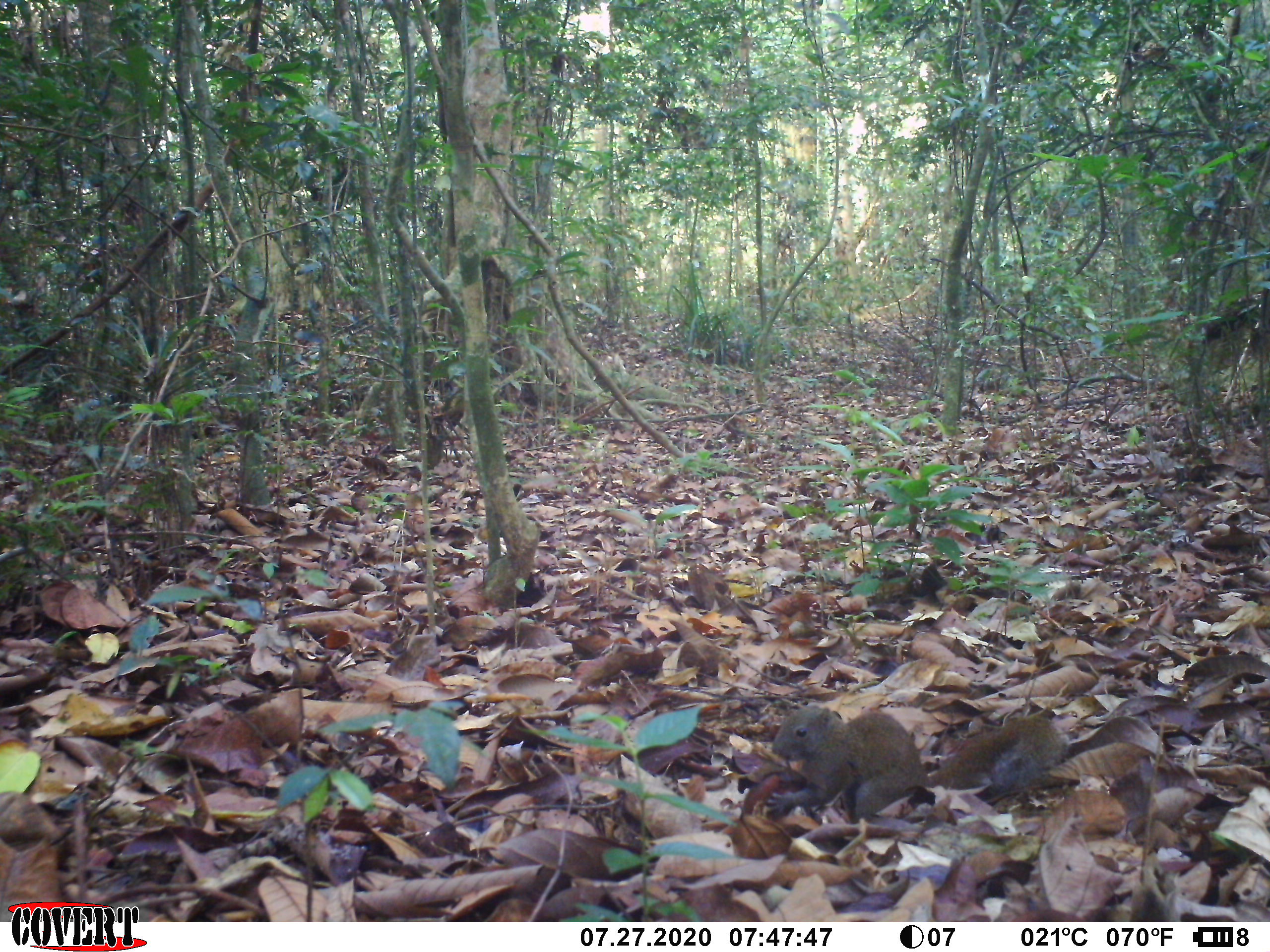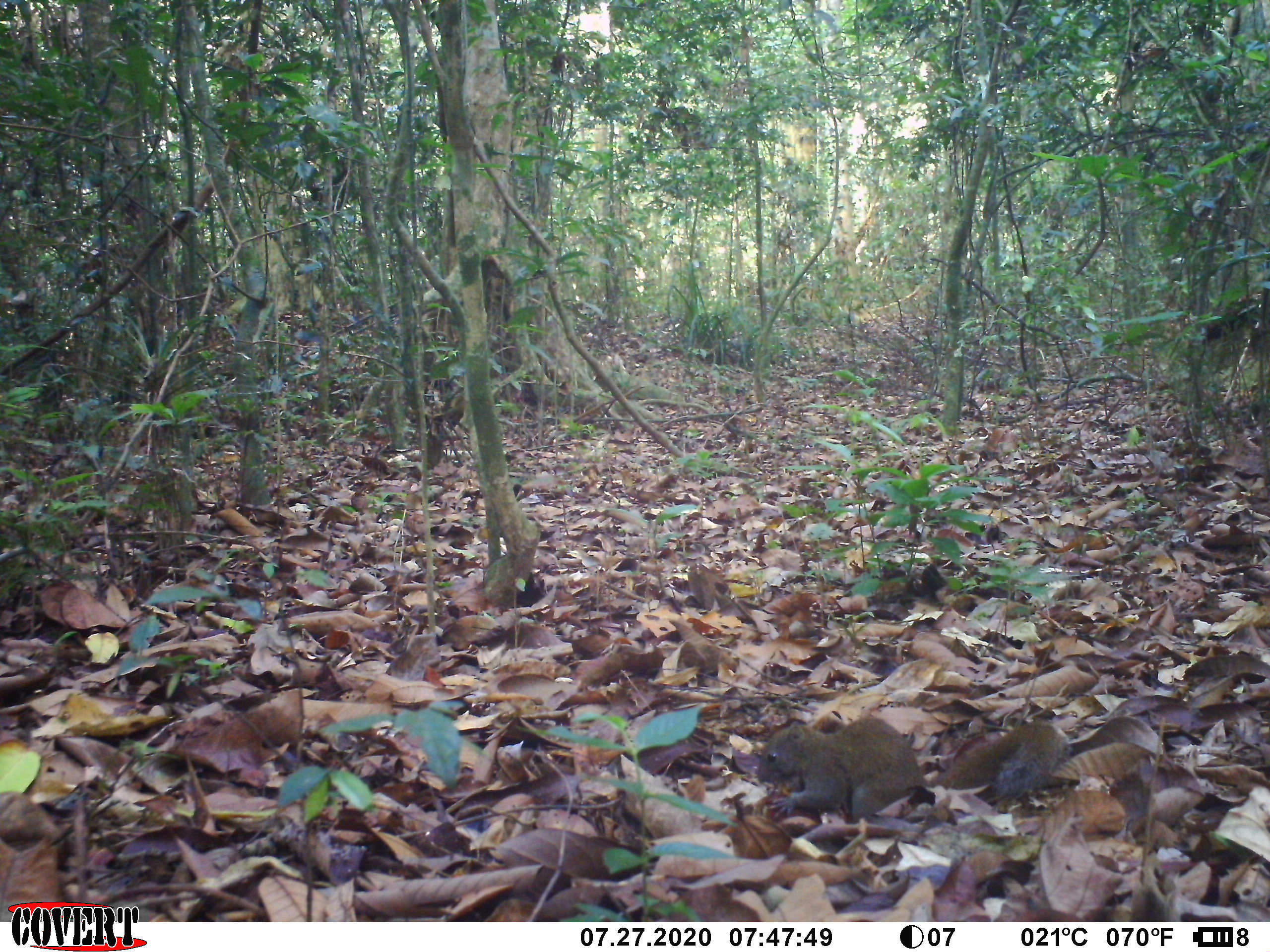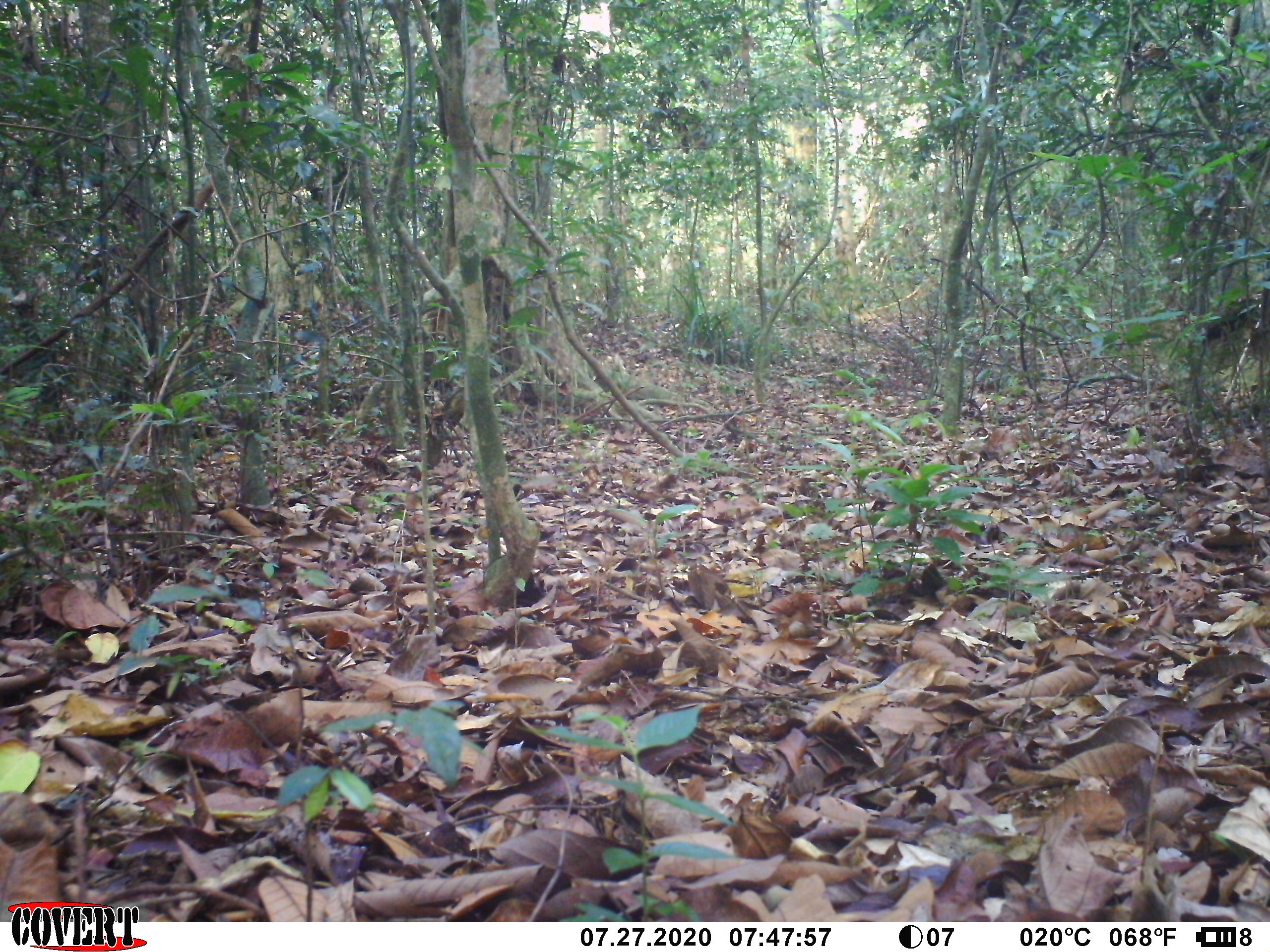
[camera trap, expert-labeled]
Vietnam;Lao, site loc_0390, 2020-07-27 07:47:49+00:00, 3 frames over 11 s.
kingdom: Animalia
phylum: Chordata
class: Mammalia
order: Rodentia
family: Sciuridae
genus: Callosciurus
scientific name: Callosciurus erythraeus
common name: pallas's squirrel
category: pallass squirrel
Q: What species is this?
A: Pallass squirrel (pallas's squirrel) (Callosciurus erythraeus).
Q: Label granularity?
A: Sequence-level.